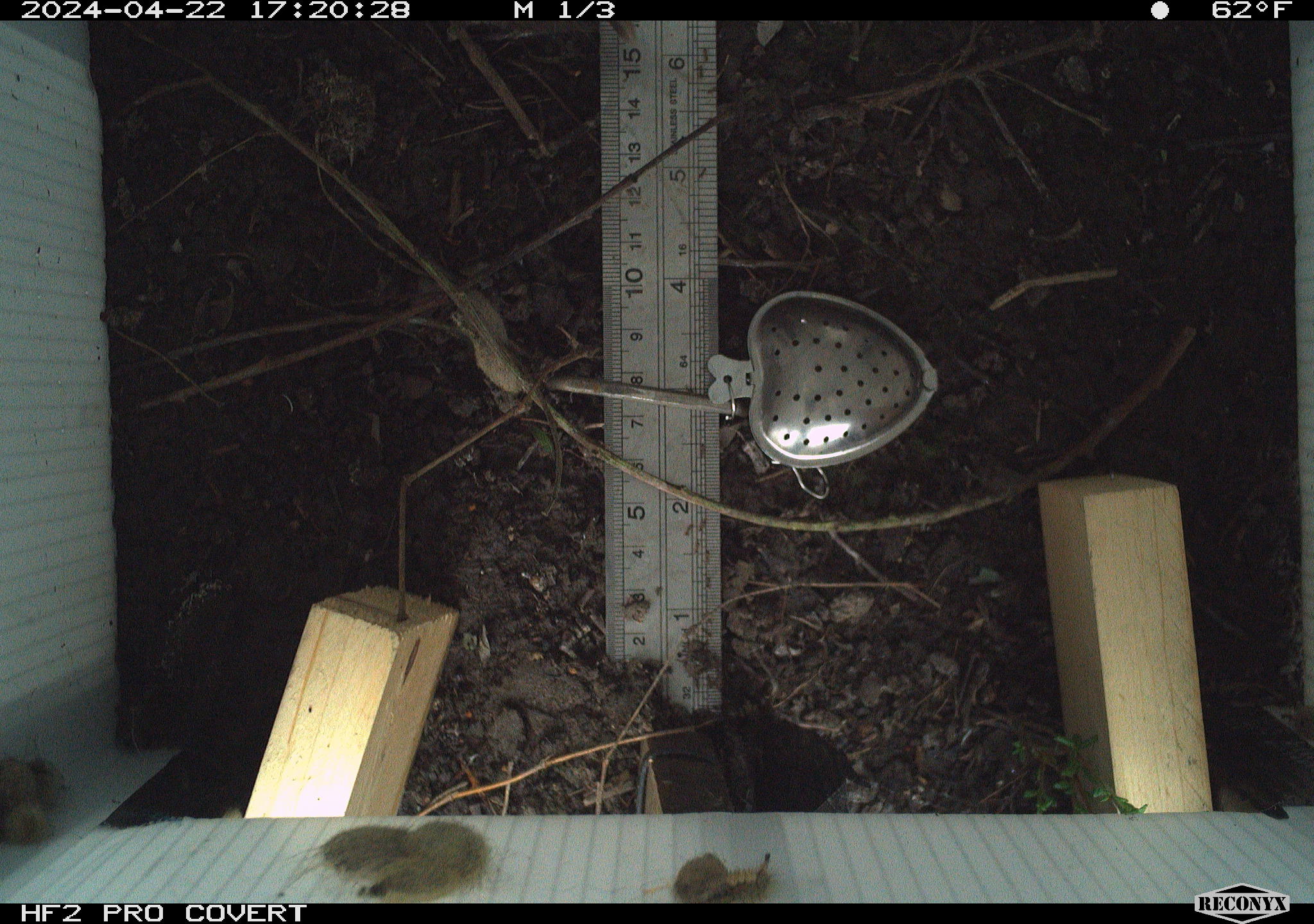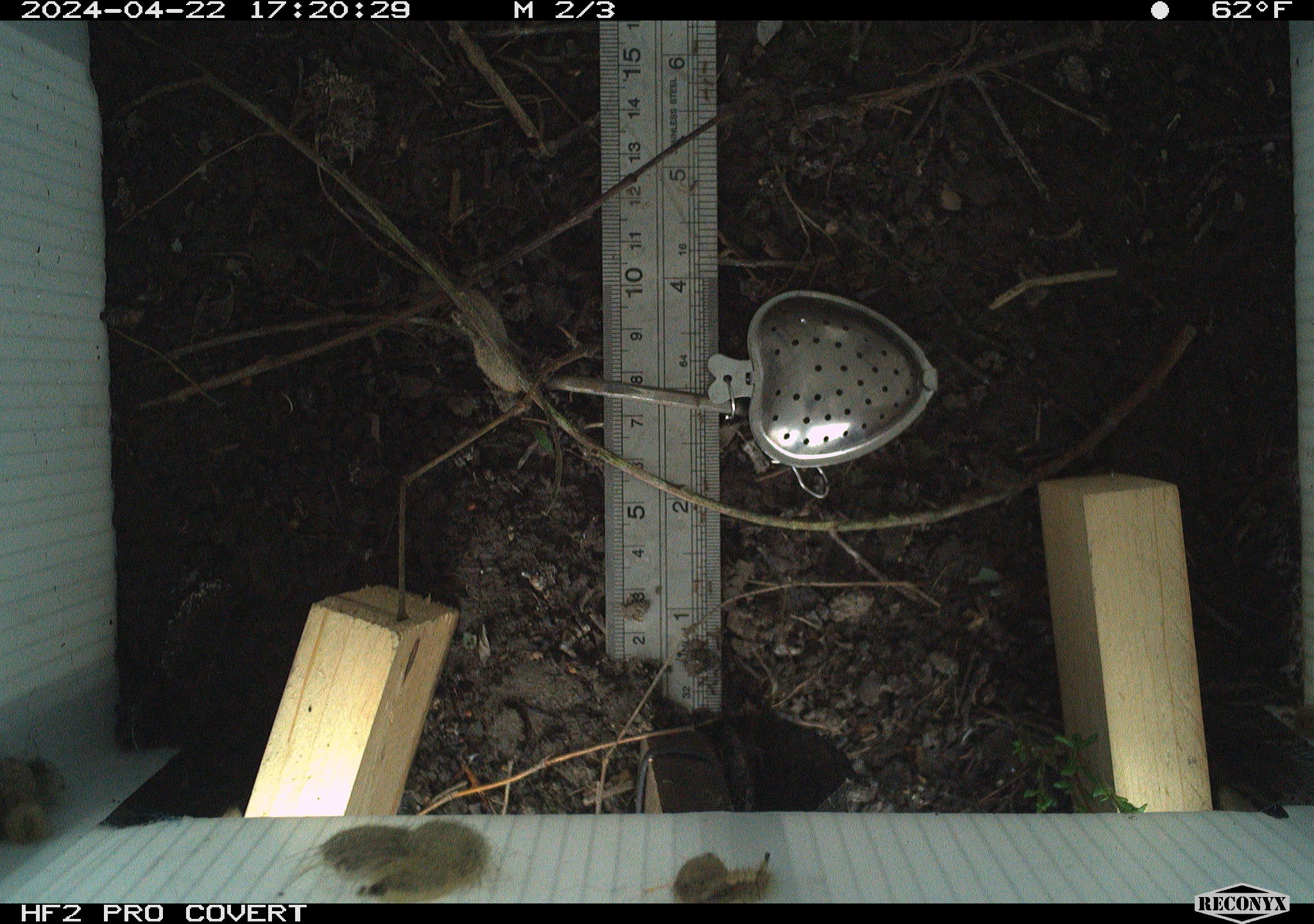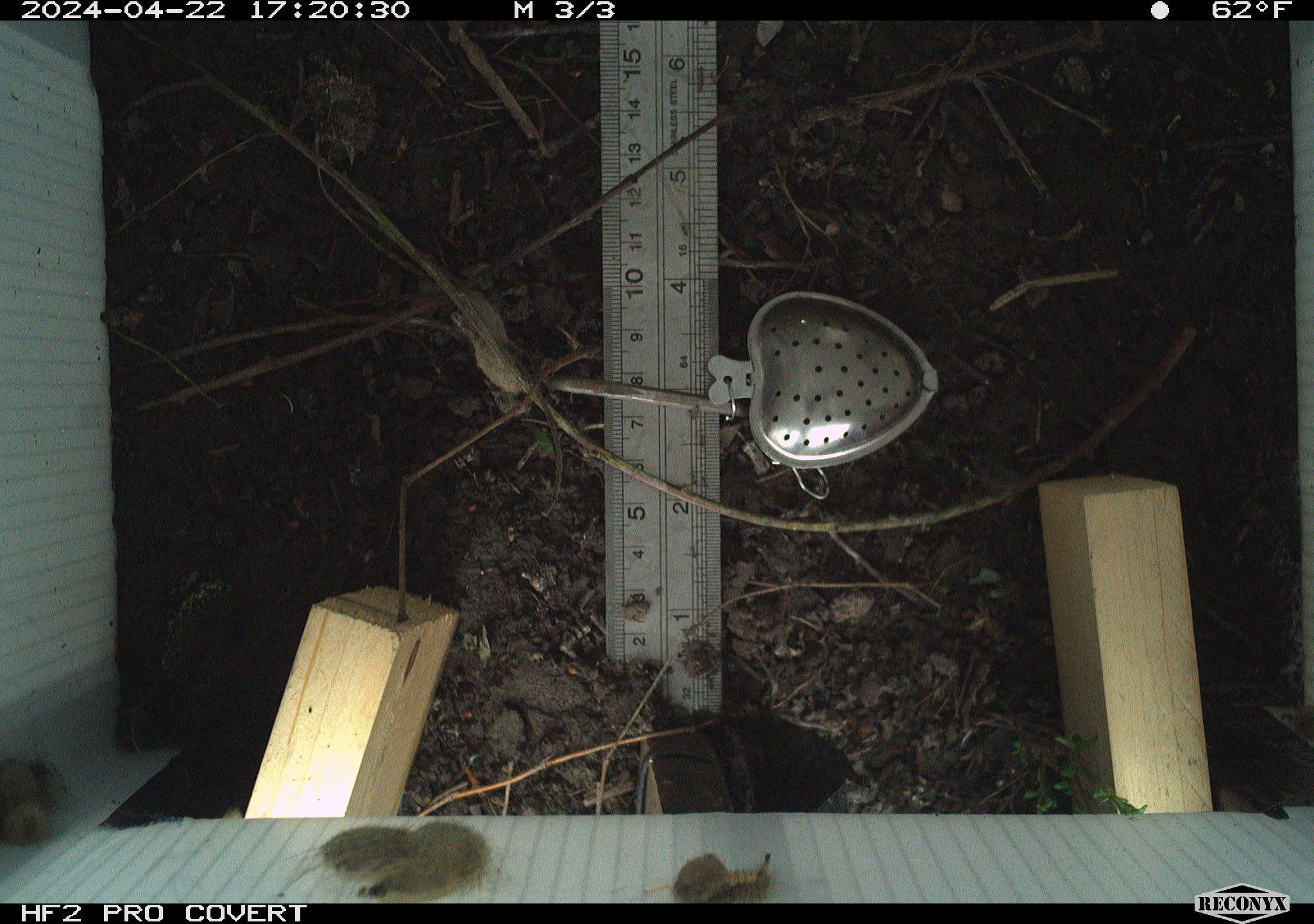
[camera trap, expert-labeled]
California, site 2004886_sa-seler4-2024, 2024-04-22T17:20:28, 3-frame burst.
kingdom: Animalia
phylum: Arthropoda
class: Insecta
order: Lepidoptera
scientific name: Lepidoptera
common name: butterflies and moths